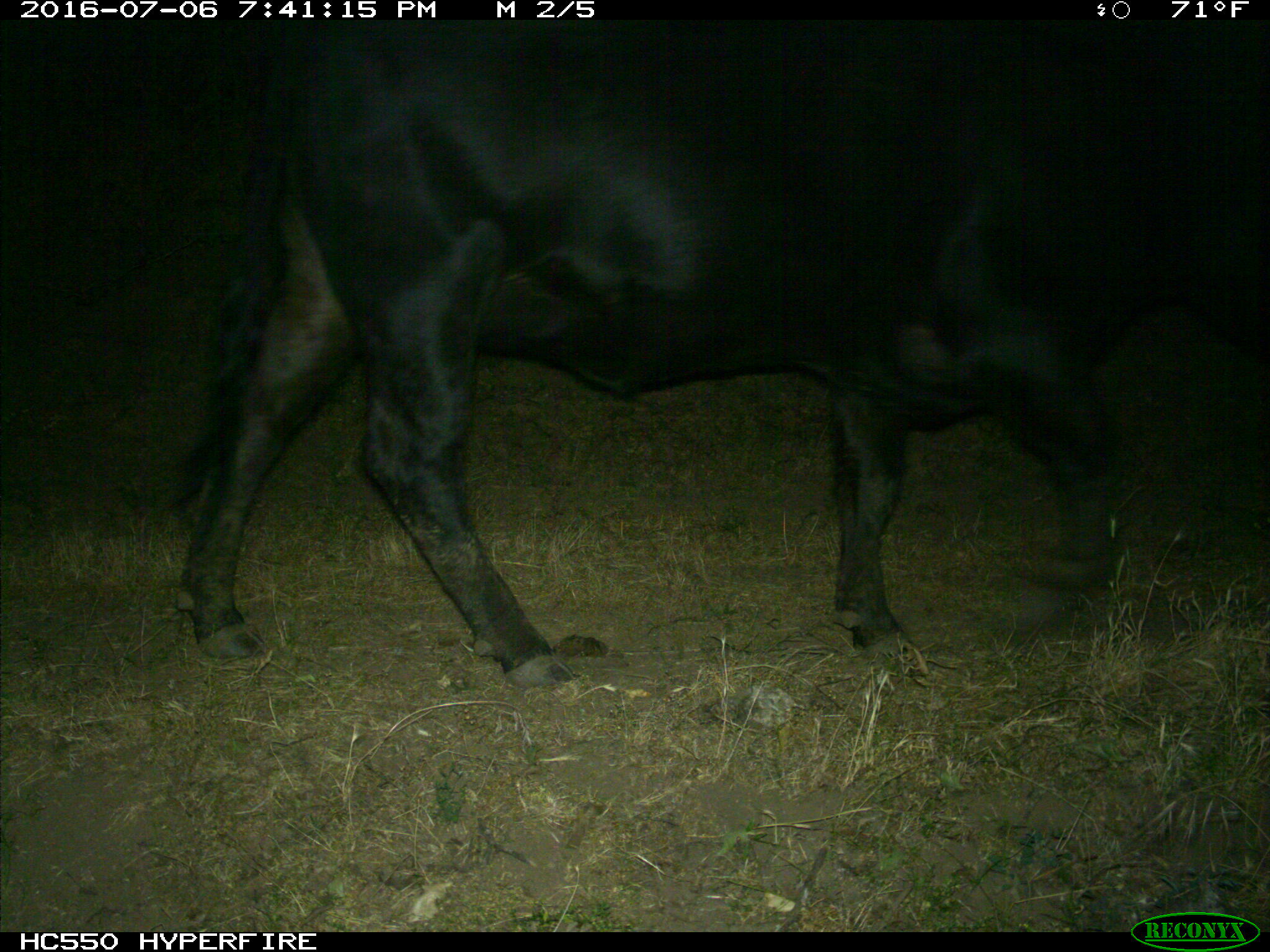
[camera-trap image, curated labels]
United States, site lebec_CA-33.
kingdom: Animalia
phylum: Chordata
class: Mammalia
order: Artiodactyla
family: Bovidae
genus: Bos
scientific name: Bos taurus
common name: domestic cow